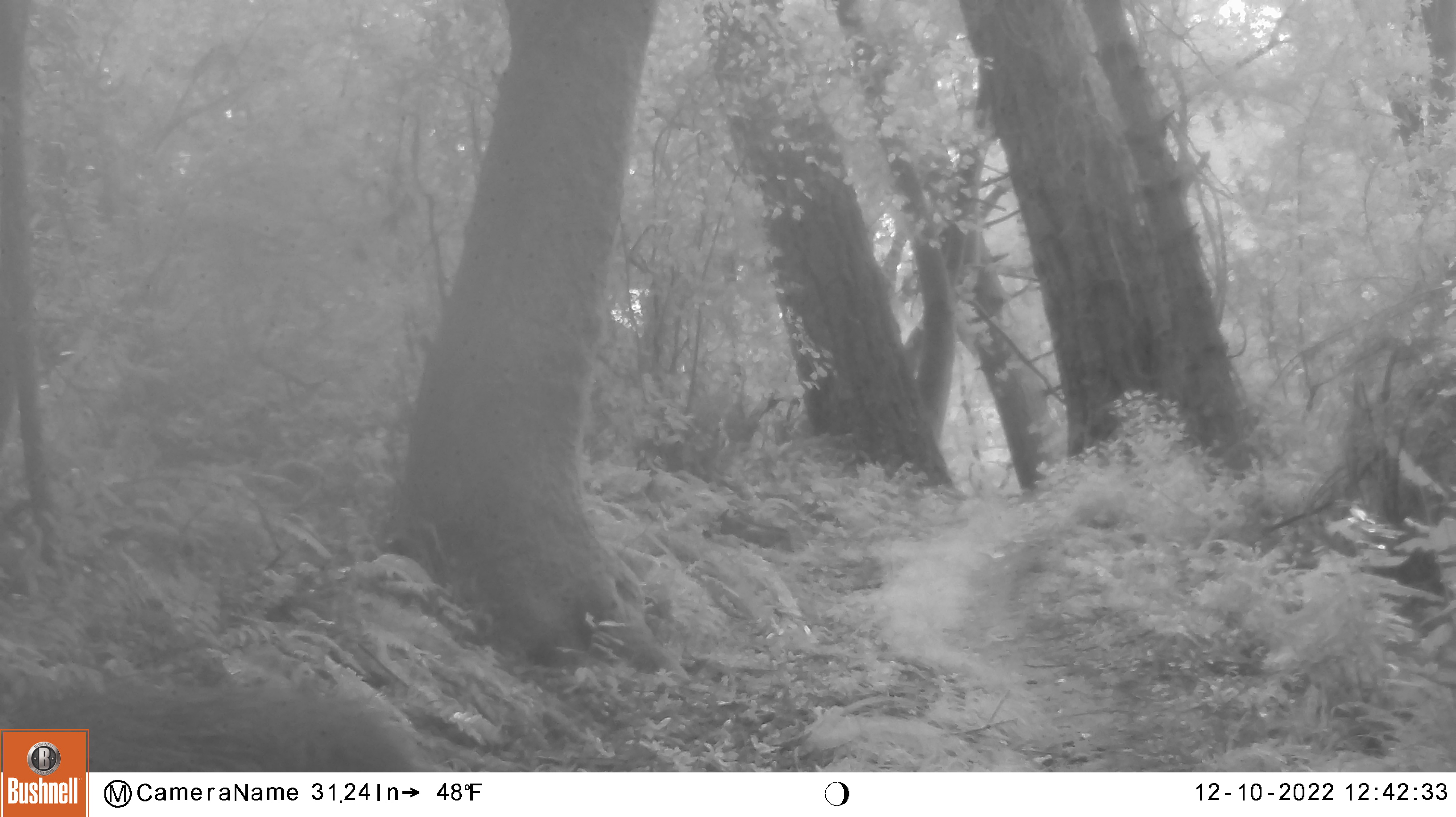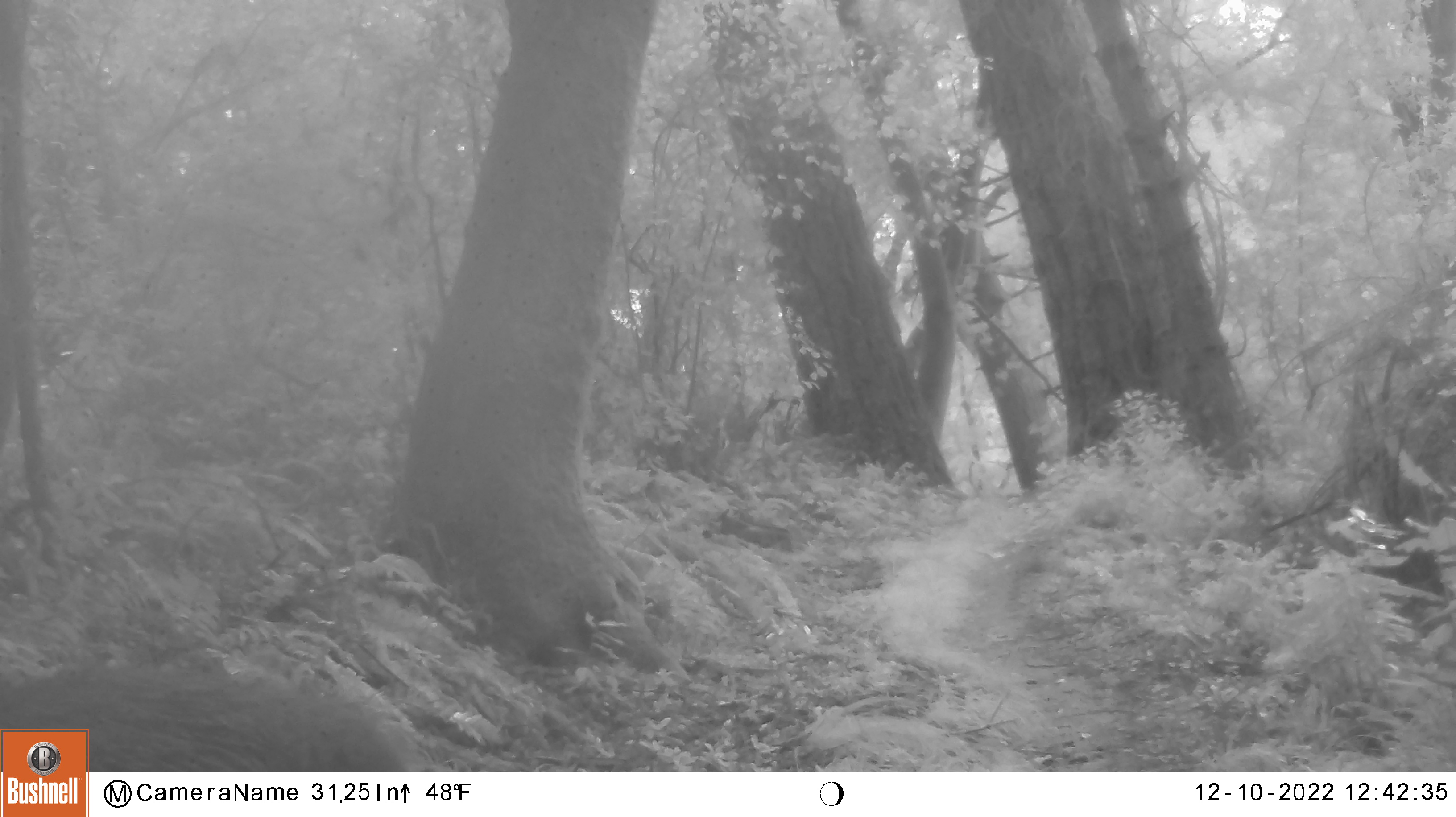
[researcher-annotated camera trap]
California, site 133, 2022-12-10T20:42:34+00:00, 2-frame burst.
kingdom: Animalia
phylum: Chordata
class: Mammalia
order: Artiodactyla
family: Cervidae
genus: Odocoileus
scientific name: Odocoileus hemionus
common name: mule deer